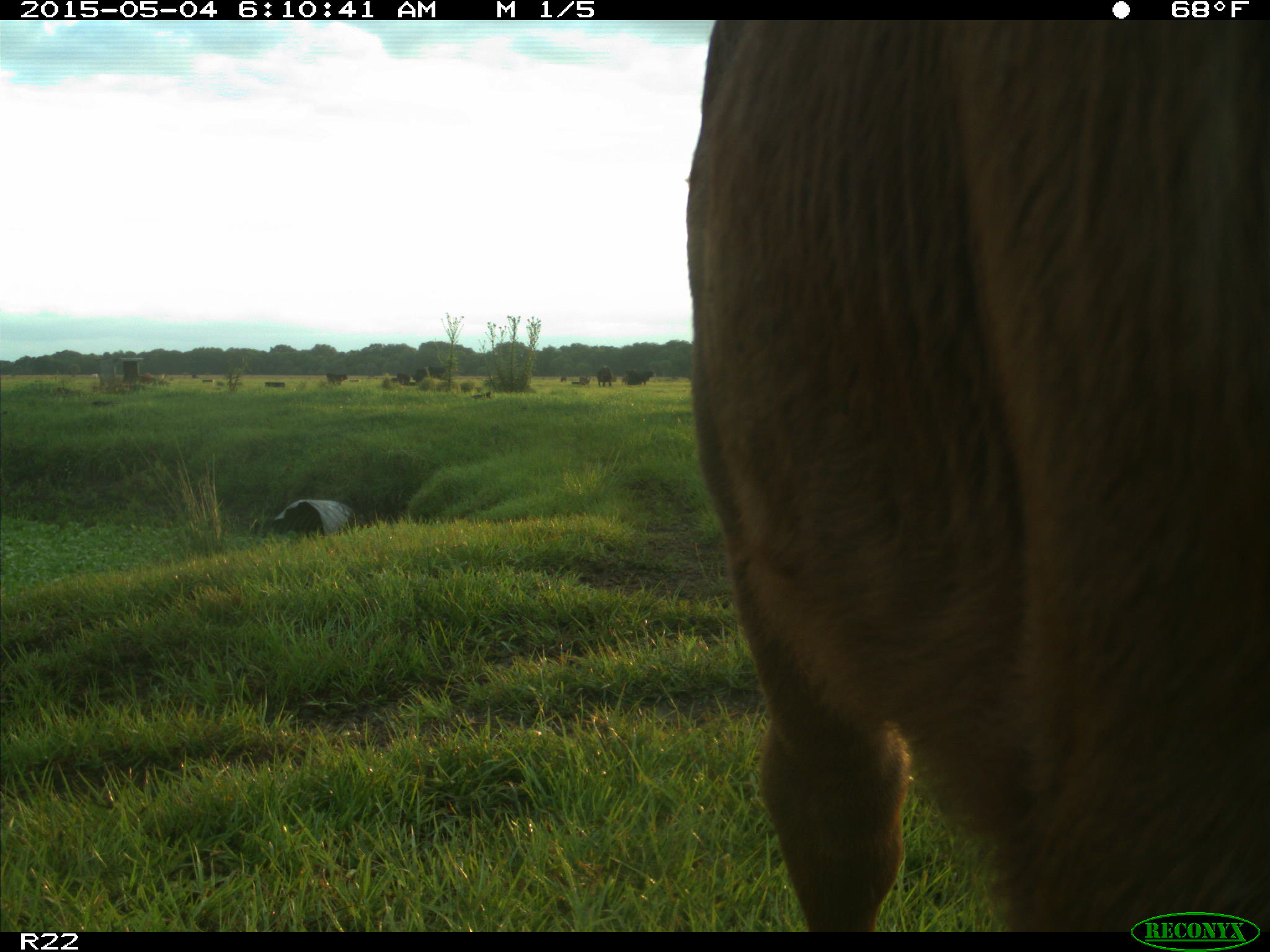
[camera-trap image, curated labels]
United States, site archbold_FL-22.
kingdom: Animalia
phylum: Chordata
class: Mammalia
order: Artiodactyla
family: Bovidae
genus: Bos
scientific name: Bos taurus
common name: domestic cow